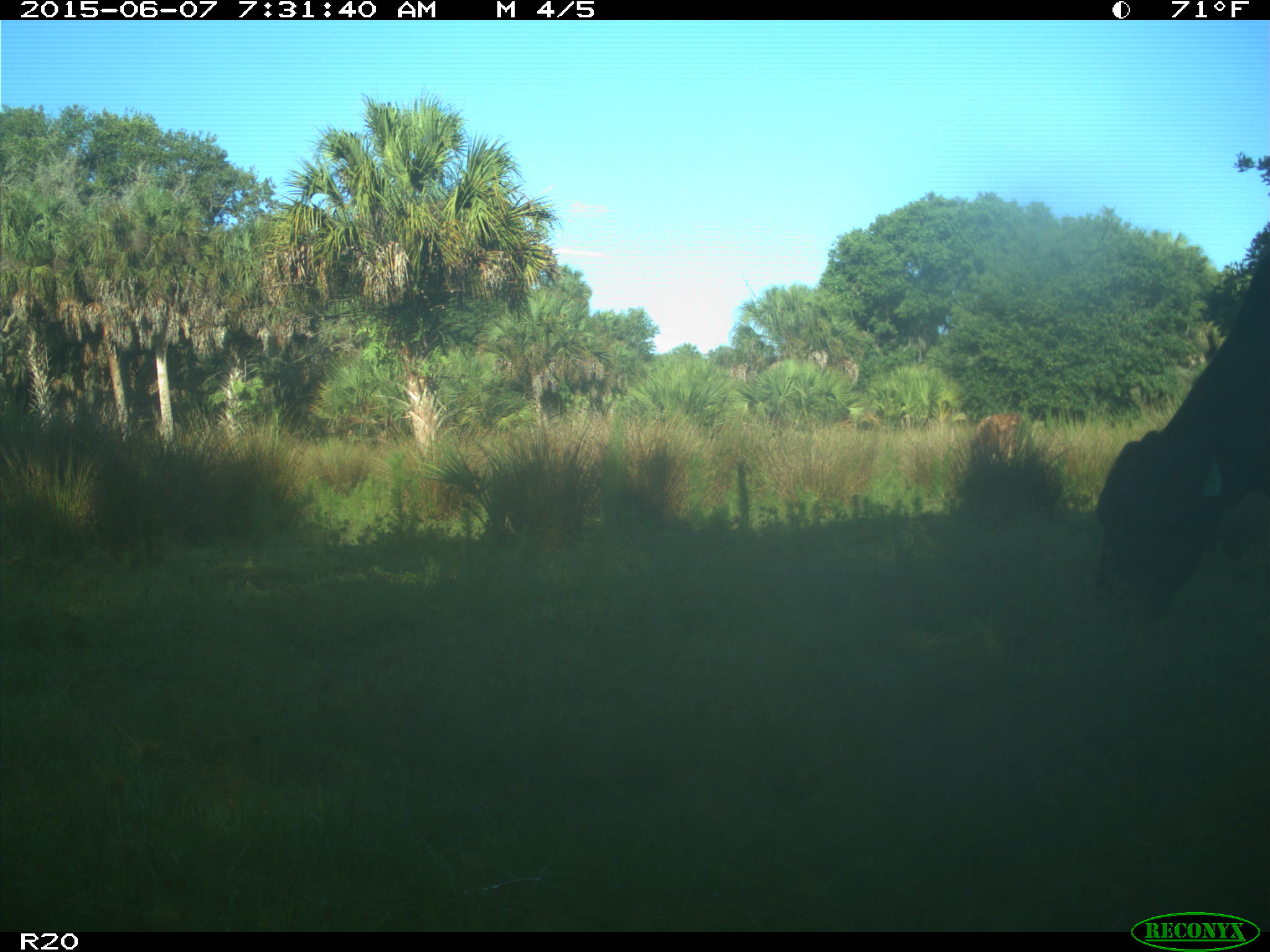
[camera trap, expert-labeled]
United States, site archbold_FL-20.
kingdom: Animalia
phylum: Chordata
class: Mammalia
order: Artiodactyla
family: Bovidae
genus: Bos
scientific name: Bos taurus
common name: domestic cow